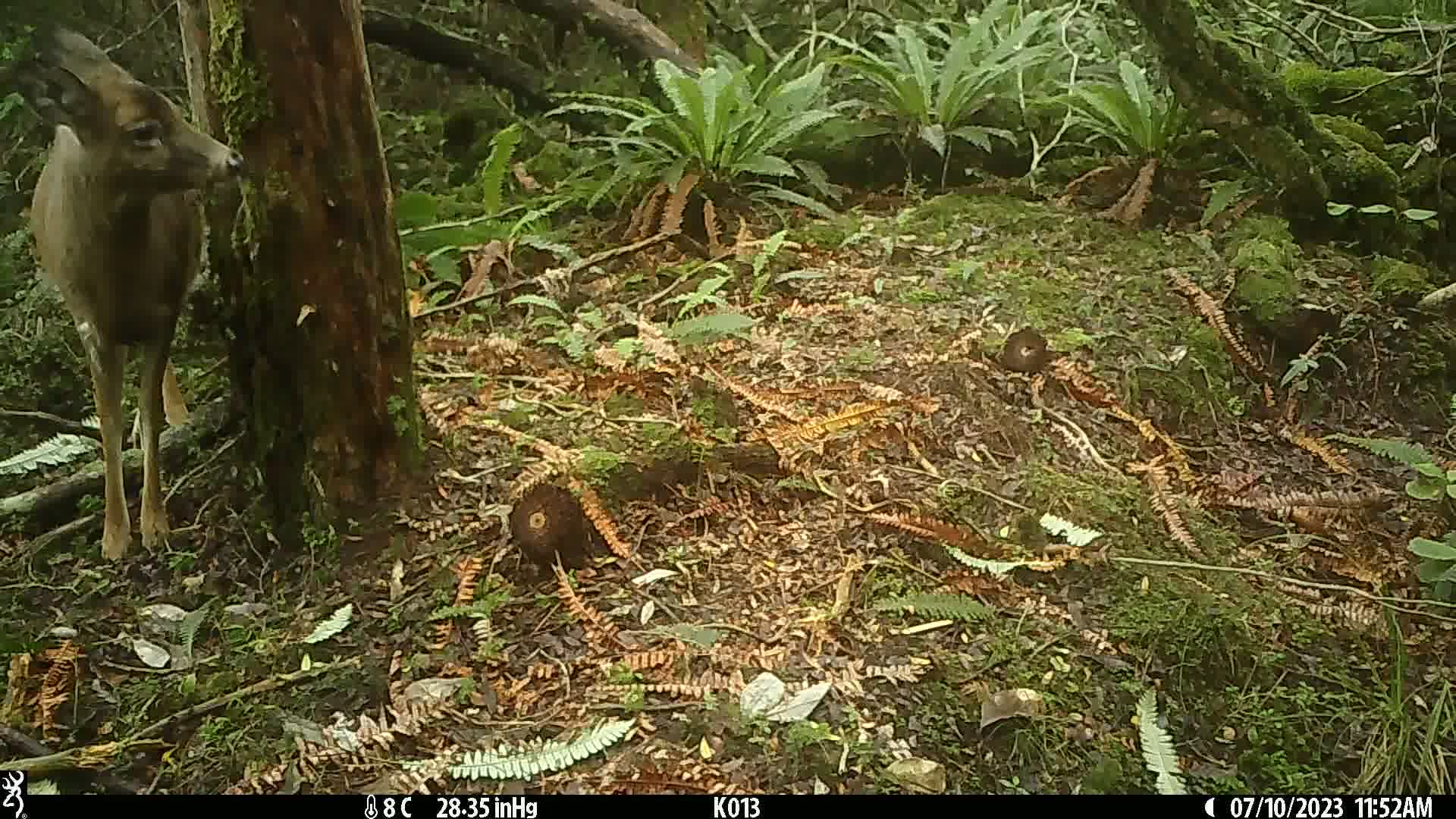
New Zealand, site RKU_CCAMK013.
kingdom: Animalia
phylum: Chordata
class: Mammalia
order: Artiodactyla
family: Cervidae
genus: Odocoileus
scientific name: Odocoileus virginianus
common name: white-tailed deer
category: white tailed deer